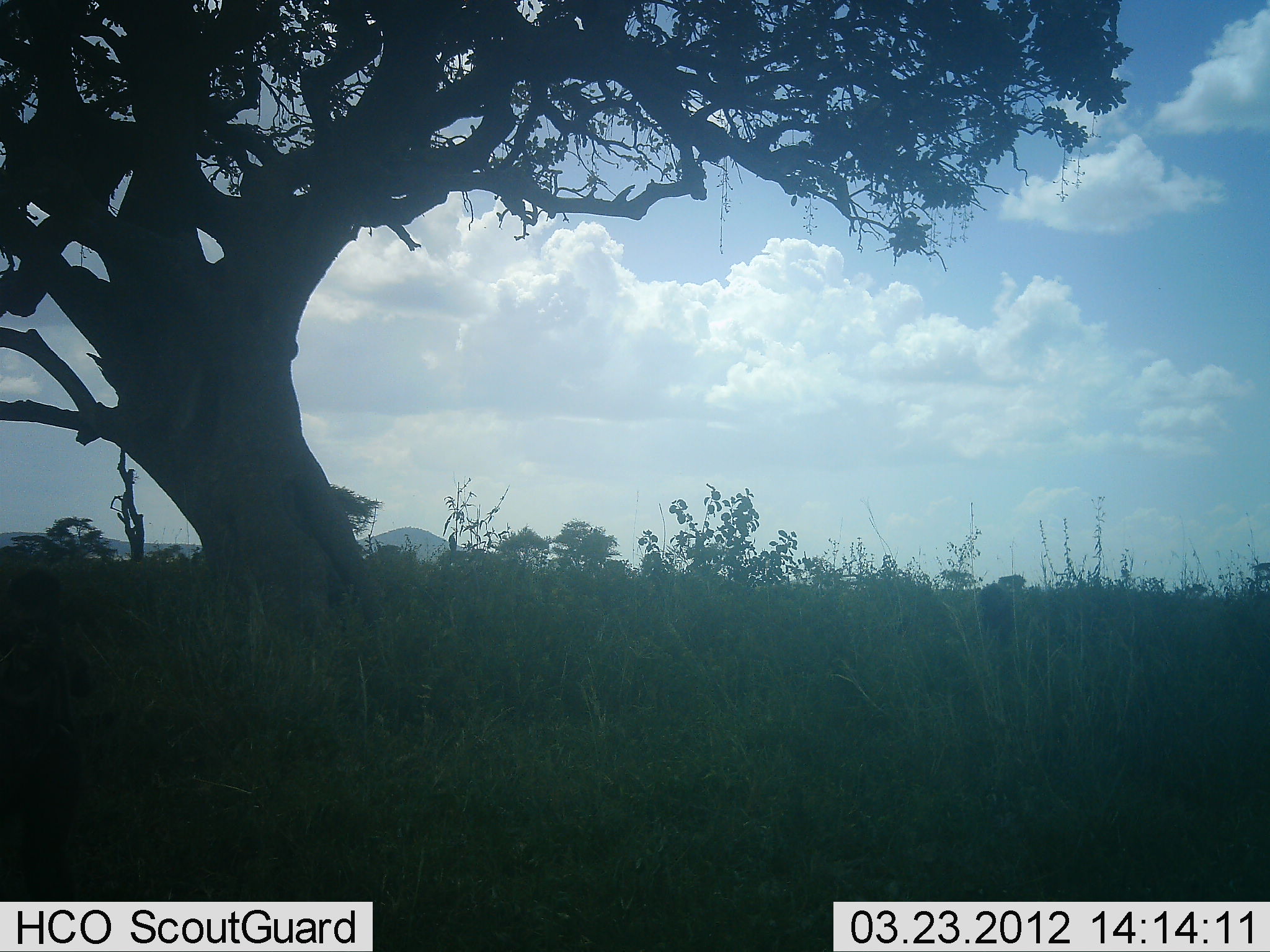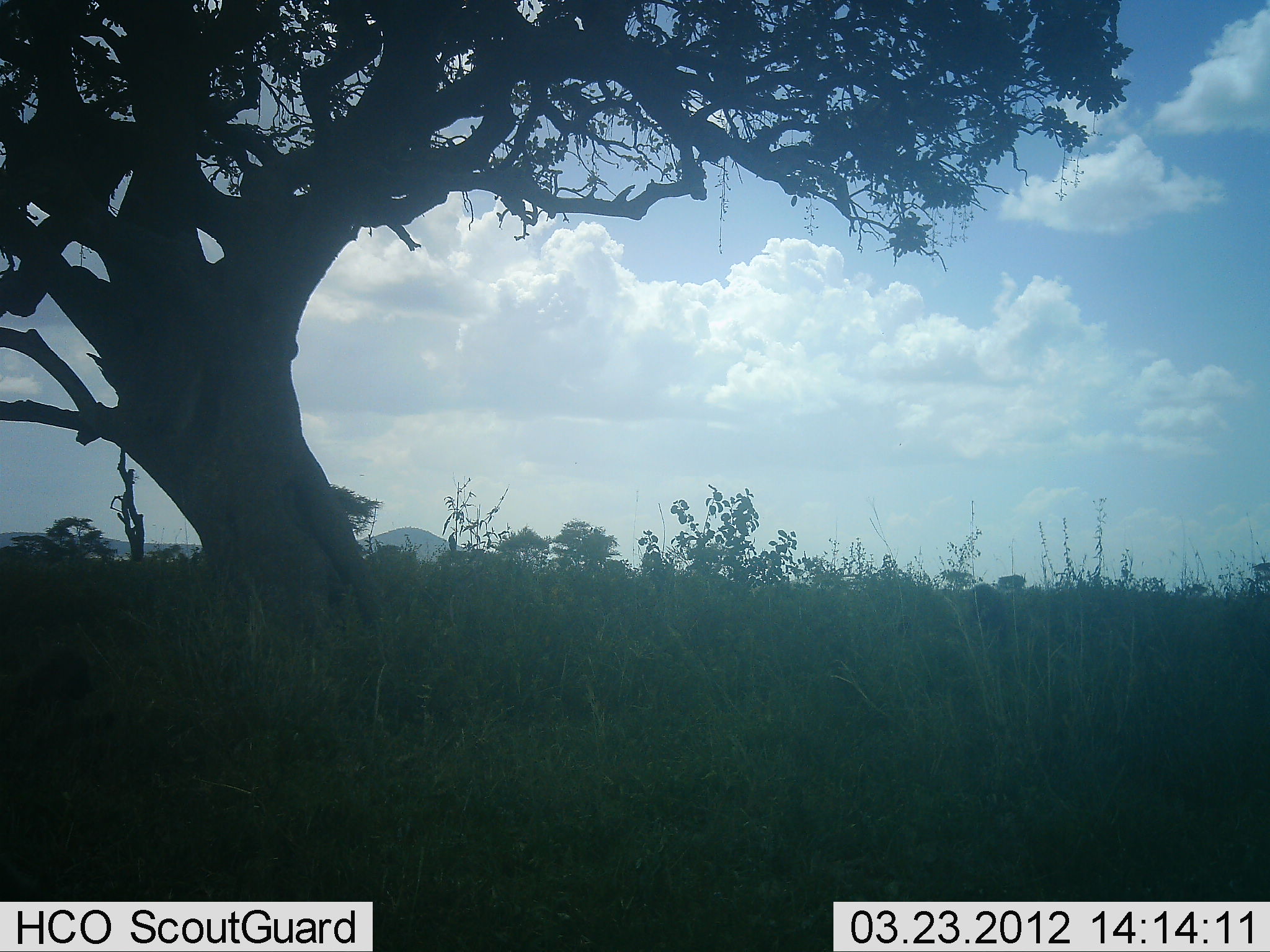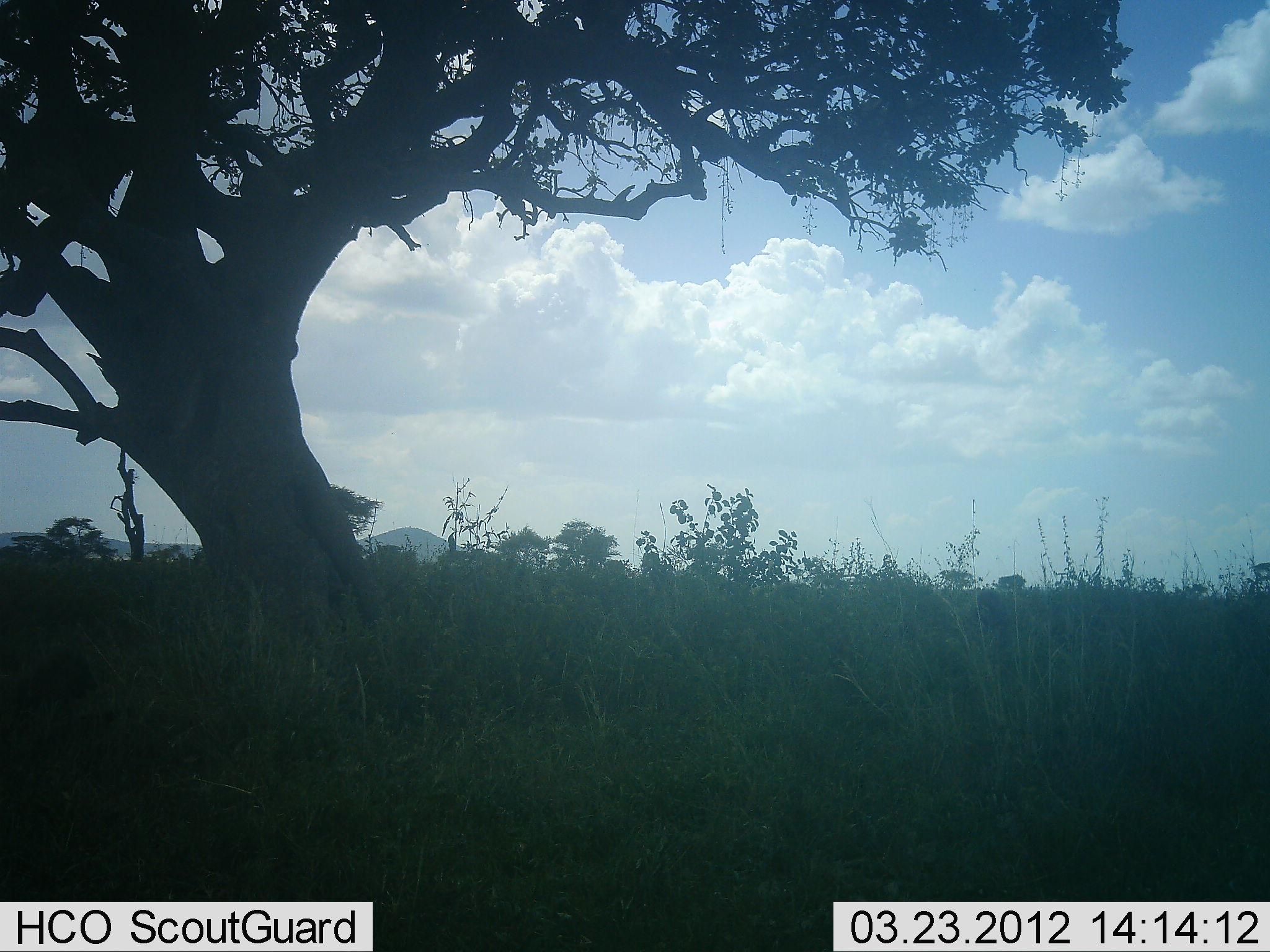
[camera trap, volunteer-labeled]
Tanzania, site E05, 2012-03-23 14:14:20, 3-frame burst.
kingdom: Animalia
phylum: Chordata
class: Mammalia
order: Primates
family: Cercopithecidae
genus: Papio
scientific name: Papio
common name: baboon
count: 1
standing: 0%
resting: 80%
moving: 0%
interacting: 0%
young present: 0%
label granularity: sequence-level